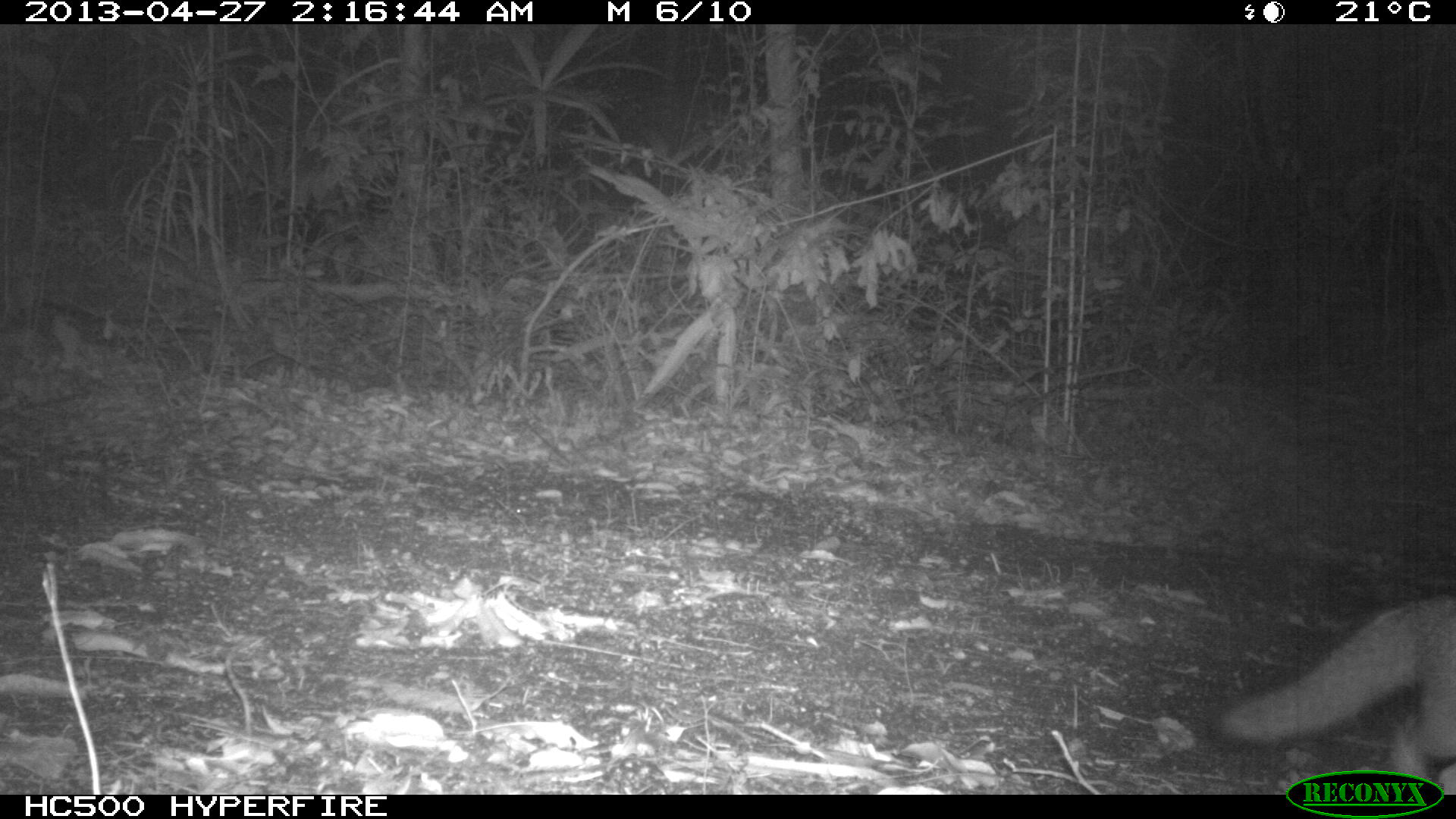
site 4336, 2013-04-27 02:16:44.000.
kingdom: Animalia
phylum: Chordata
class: Mammalia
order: Carnivora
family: Canidae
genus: Urocyon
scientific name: Urocyon cinereoargenteus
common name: gray fox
Urocyon cinereoargenteus (gray fox), count 1.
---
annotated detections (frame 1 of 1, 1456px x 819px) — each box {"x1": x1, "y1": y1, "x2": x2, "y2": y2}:
urocyon cinereoargenteus: {"x1": 1211, "y1": 592, "x2": 1456, "y2": 794}